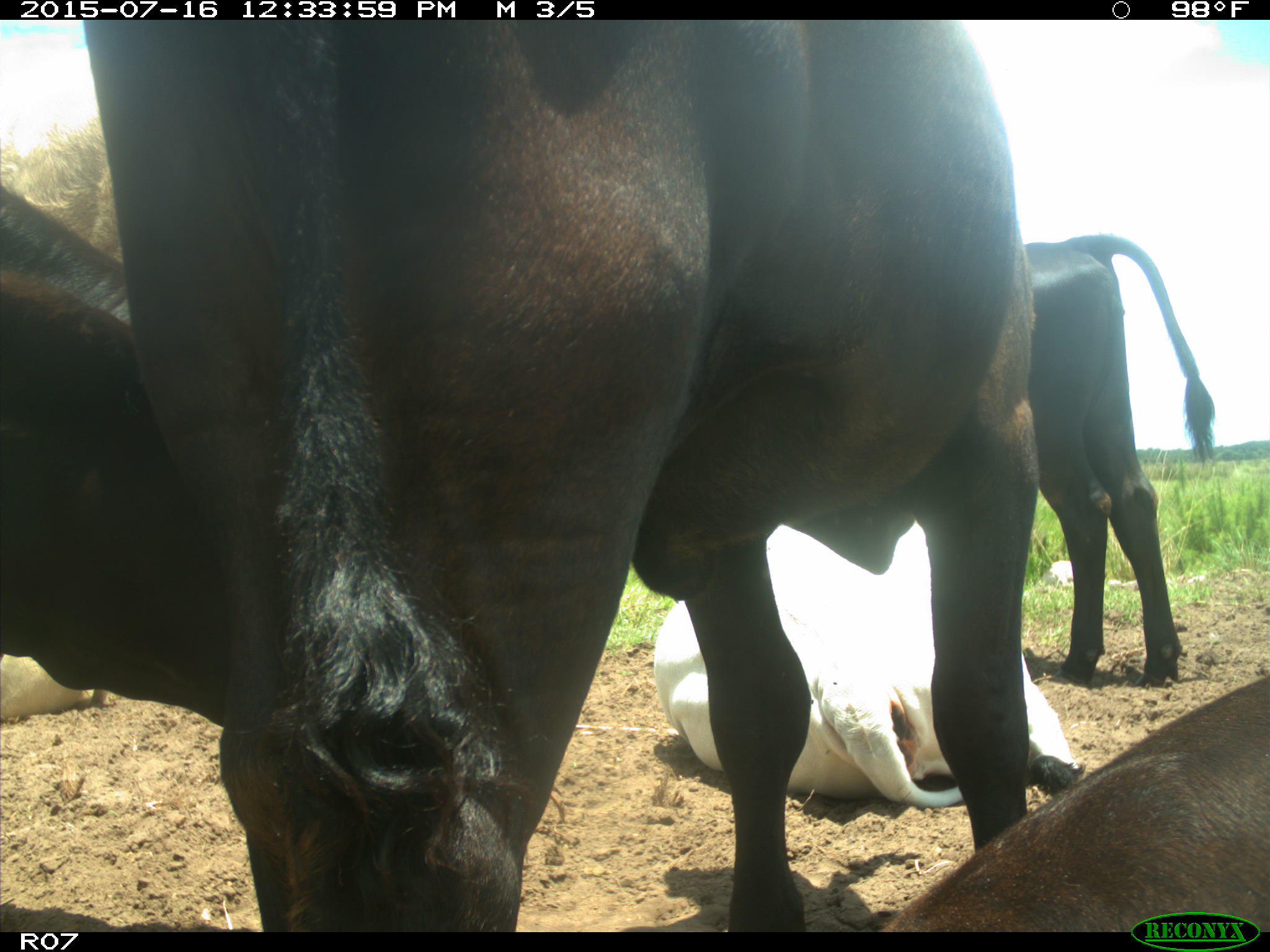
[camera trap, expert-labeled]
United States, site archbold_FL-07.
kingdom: Animalia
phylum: Chordata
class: Mammalia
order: Artiodactyla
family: Bovidae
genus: Bos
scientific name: Bos taurus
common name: domestic cow